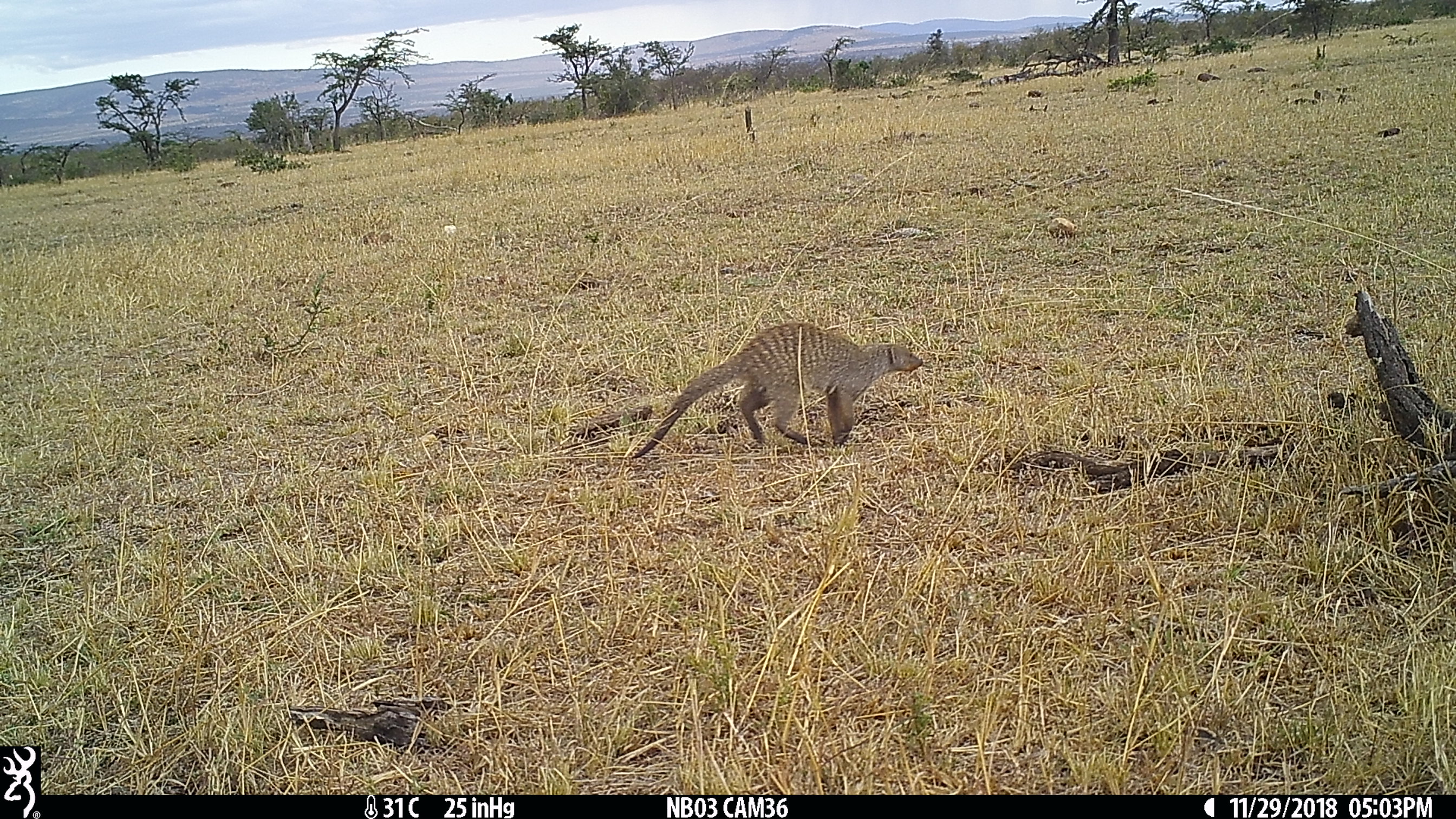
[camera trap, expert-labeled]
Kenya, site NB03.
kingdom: Animalia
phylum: Chordata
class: Mammalia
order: Carnivora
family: Herpestidae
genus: Mungos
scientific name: Mungos mungo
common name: banded mongoose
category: mongoose banded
Mongoose banded (banded mongoose) (Mungos mungo).